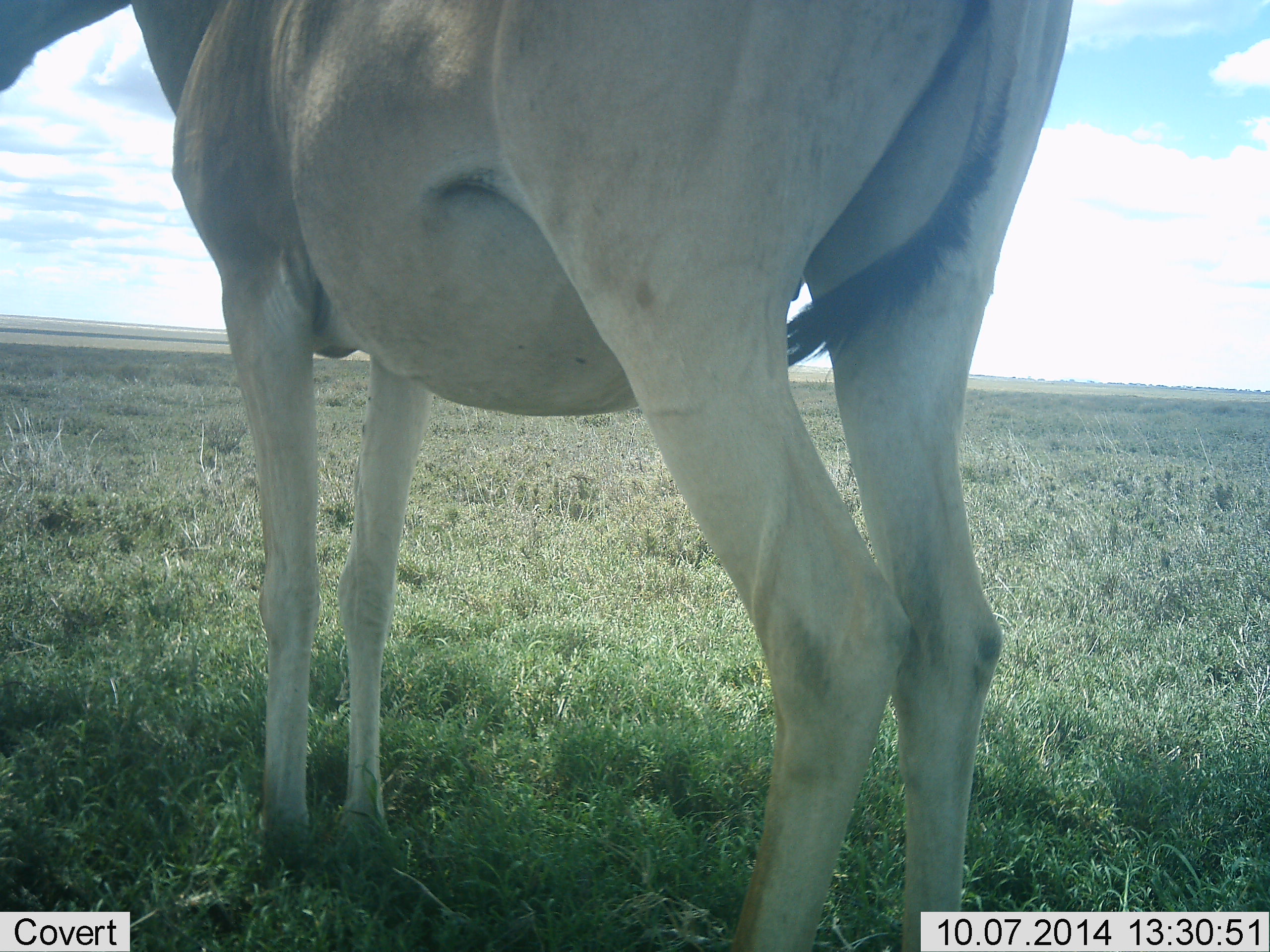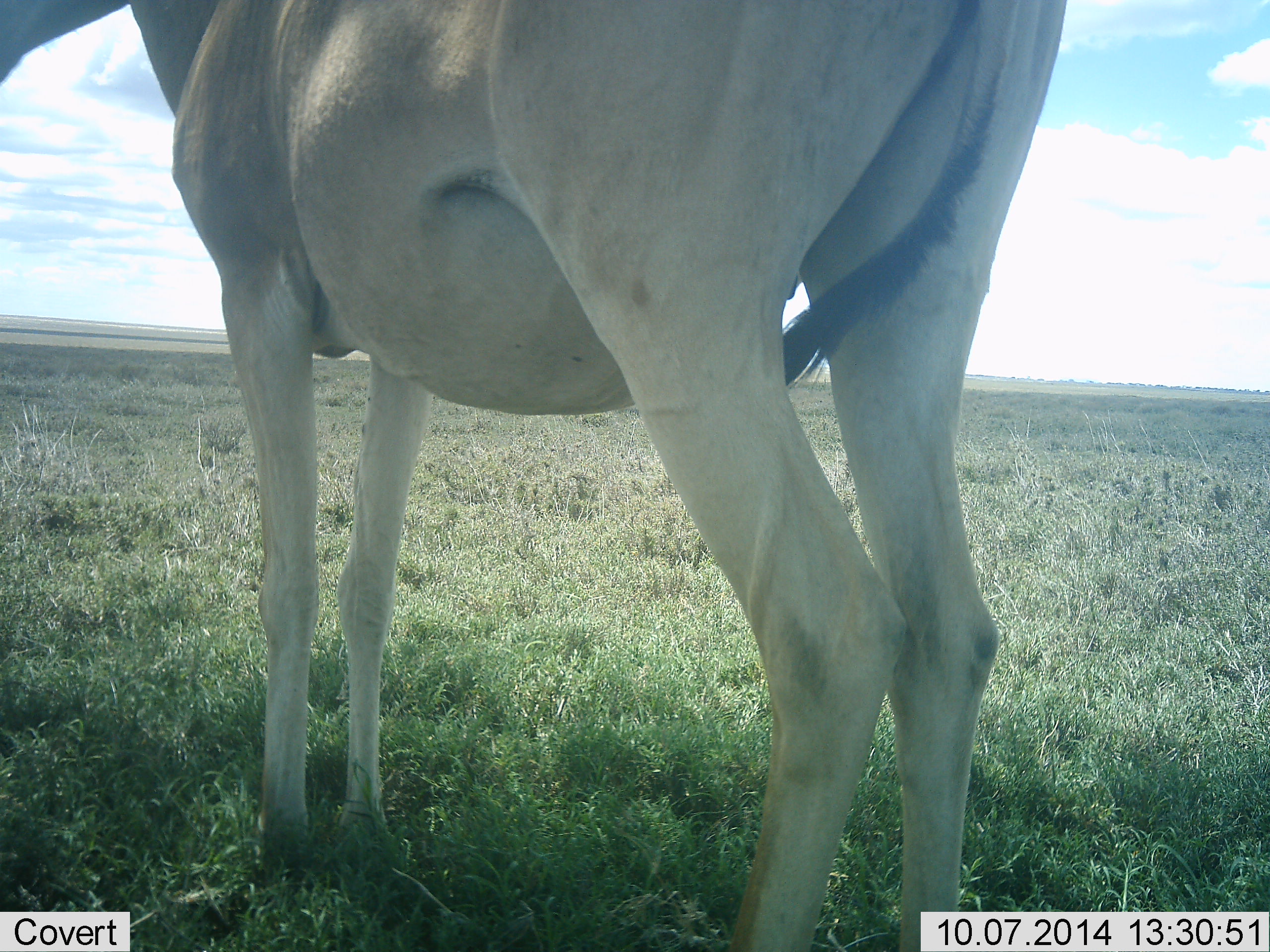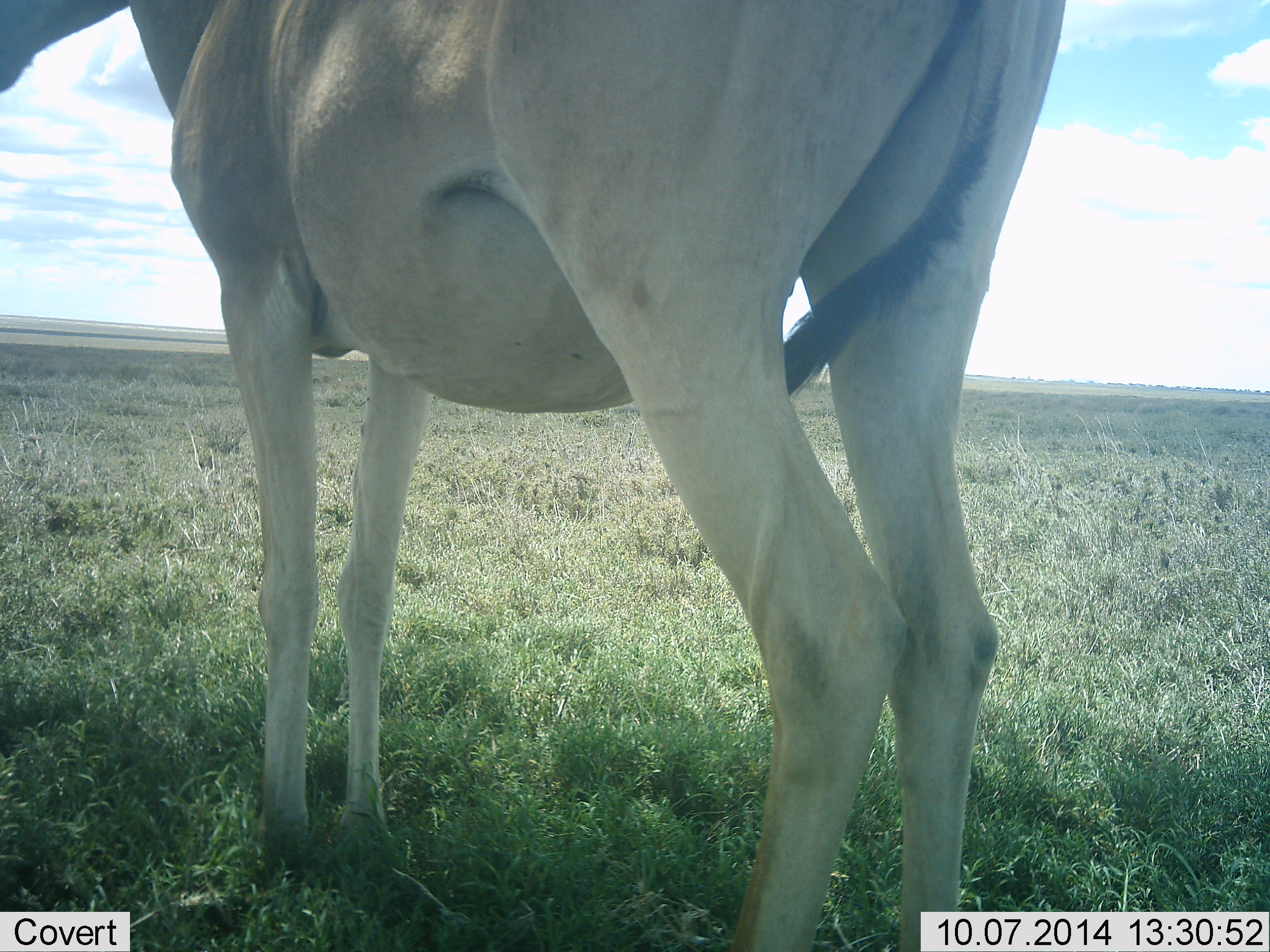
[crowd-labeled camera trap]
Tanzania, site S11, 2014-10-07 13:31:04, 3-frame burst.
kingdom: Animalia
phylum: Chordata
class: Mammalia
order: Artiodactyla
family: Bovidae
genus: Alcelaphus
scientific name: Alcelaphus buselaphus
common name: hartebeest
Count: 1.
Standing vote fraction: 100%.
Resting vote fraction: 0%.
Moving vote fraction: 0%.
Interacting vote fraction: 0%.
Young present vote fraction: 0%.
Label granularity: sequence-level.